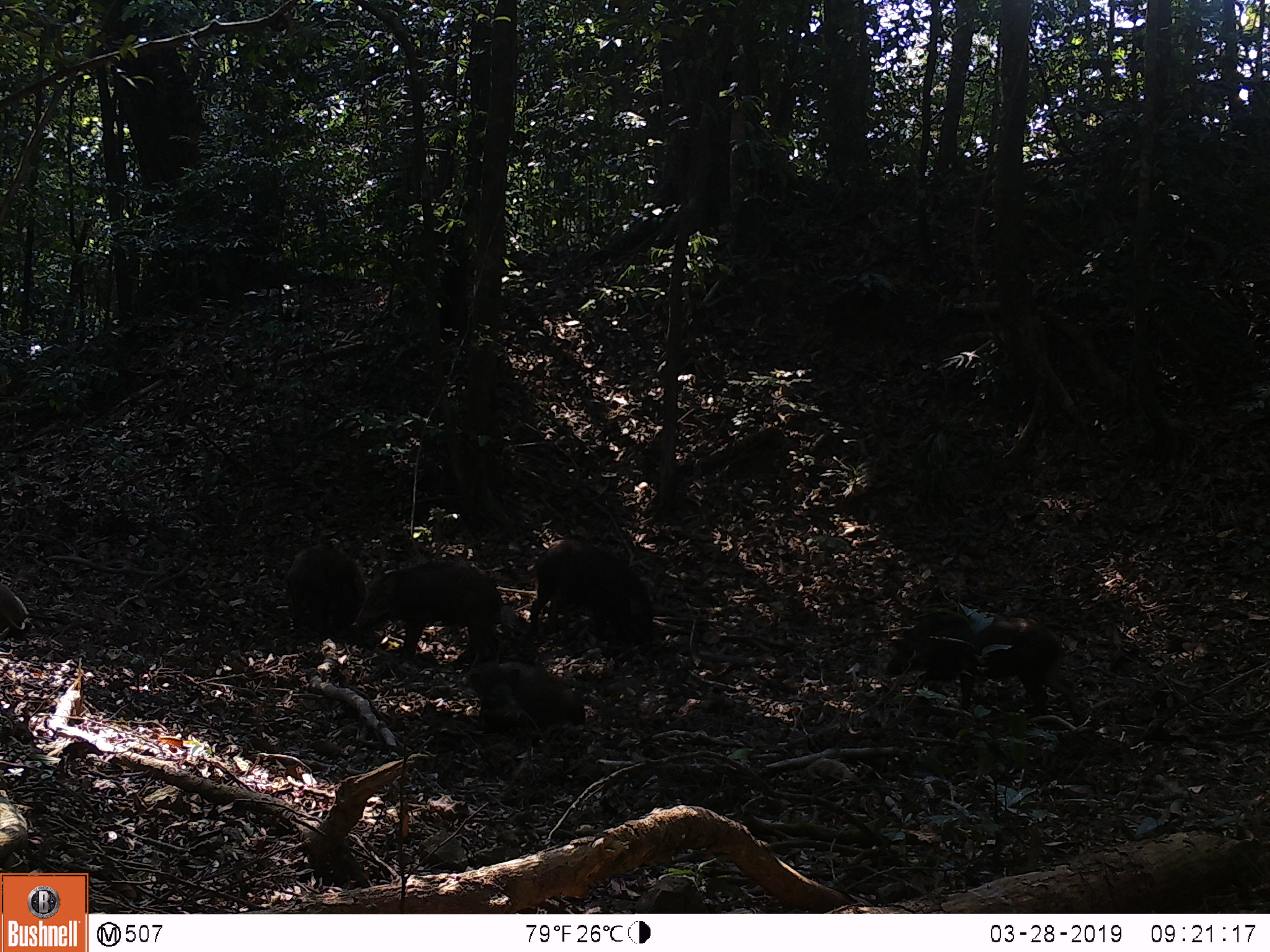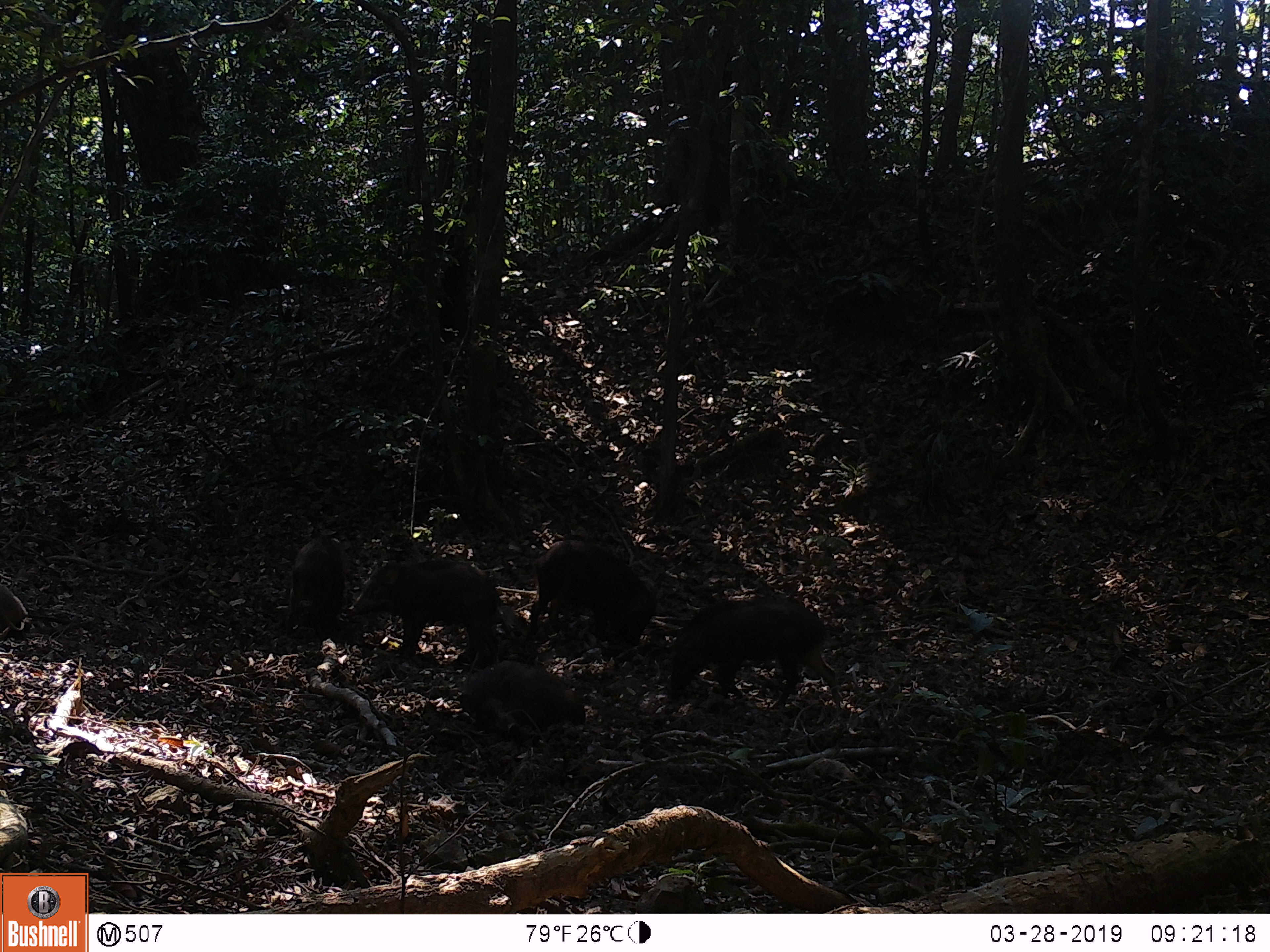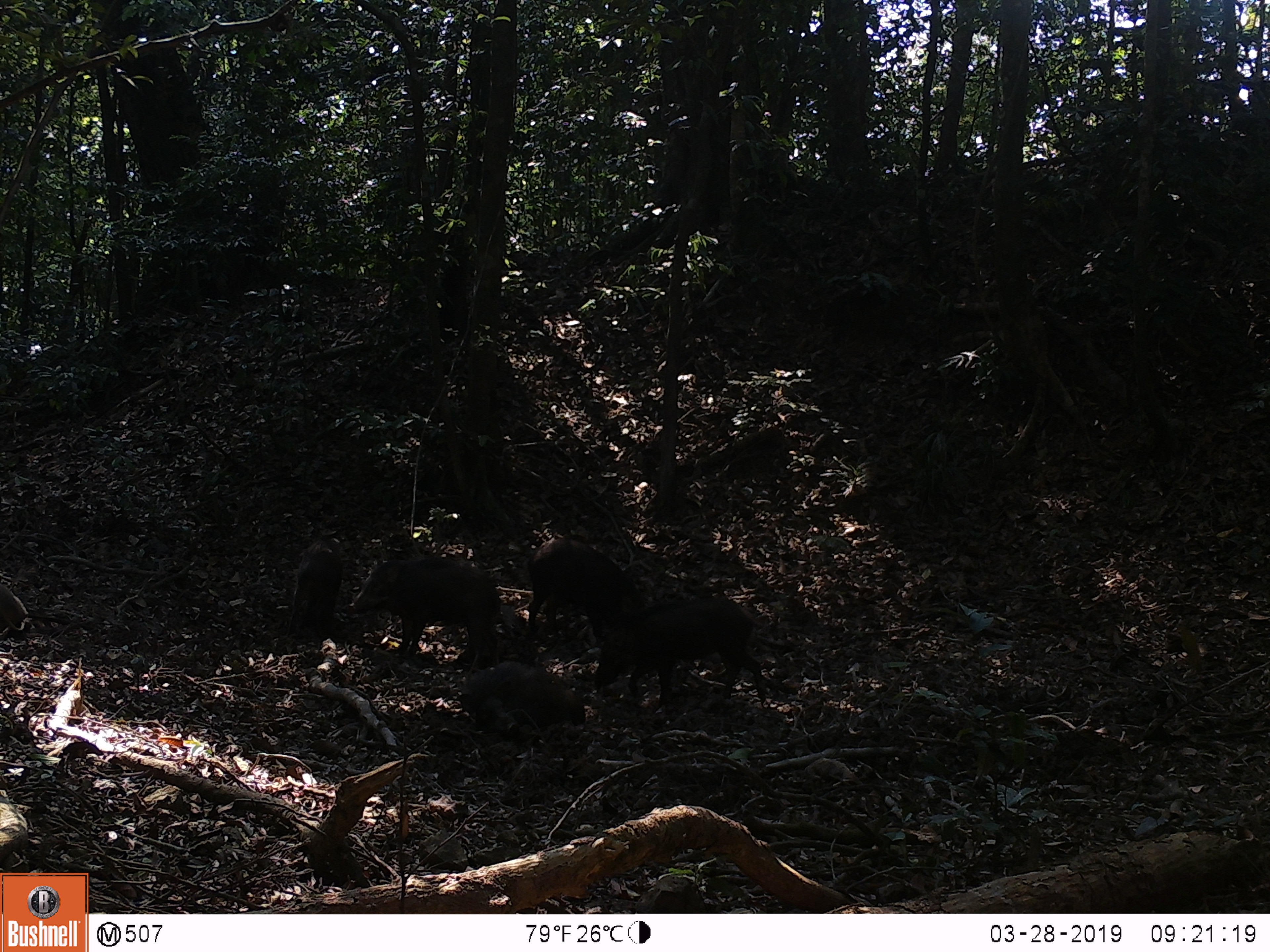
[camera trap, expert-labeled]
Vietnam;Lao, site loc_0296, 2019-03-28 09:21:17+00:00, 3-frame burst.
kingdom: Animalia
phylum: Chordata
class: Mammalia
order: Artiodactyla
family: Suidae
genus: Sus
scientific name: Sus scrofa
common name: eurasian wild pig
Eurasian wild pig (Sus scrofa). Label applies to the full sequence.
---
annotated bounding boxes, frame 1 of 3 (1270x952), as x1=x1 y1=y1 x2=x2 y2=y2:
eurasian wild pig: x1=885 y1=611 x2=1083 y2=728; x1=350 y1=560 x2=503 y2=669; x1=529 y1=538 x2=655 y2=648; x1=465 y1=658 x2=585 y2=734; x1=284 y1=543 x2=367 y2=635; x1=0 y1=583 x2=31 y2=641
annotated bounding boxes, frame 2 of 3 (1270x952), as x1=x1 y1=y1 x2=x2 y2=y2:
eurasian wild pig: x1=667 y1=596 x2=843 y2=710; x1=346 y1=557 x2=505 y2=670; x1=529 y1=539 x2=657 y2=648; x1=461 y1=657 x2=587 y2=737; x1=282 y1=534 x2=346 y2=643; x1=0 y1=583 x2=28 y2=640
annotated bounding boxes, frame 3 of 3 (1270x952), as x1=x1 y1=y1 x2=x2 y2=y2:
eurasian wild pig: x1=591 y1=595 x2=767 y2=710; x1=348 y1=555 x2=501 y2=671; x1=525 y1=536 x2=646 y2=642; x1=458 y1=660 x2=586 y2=740; x1=285 y1=537 x2=343 y2=635; x1=1 y1=585 x2=30 y2=637